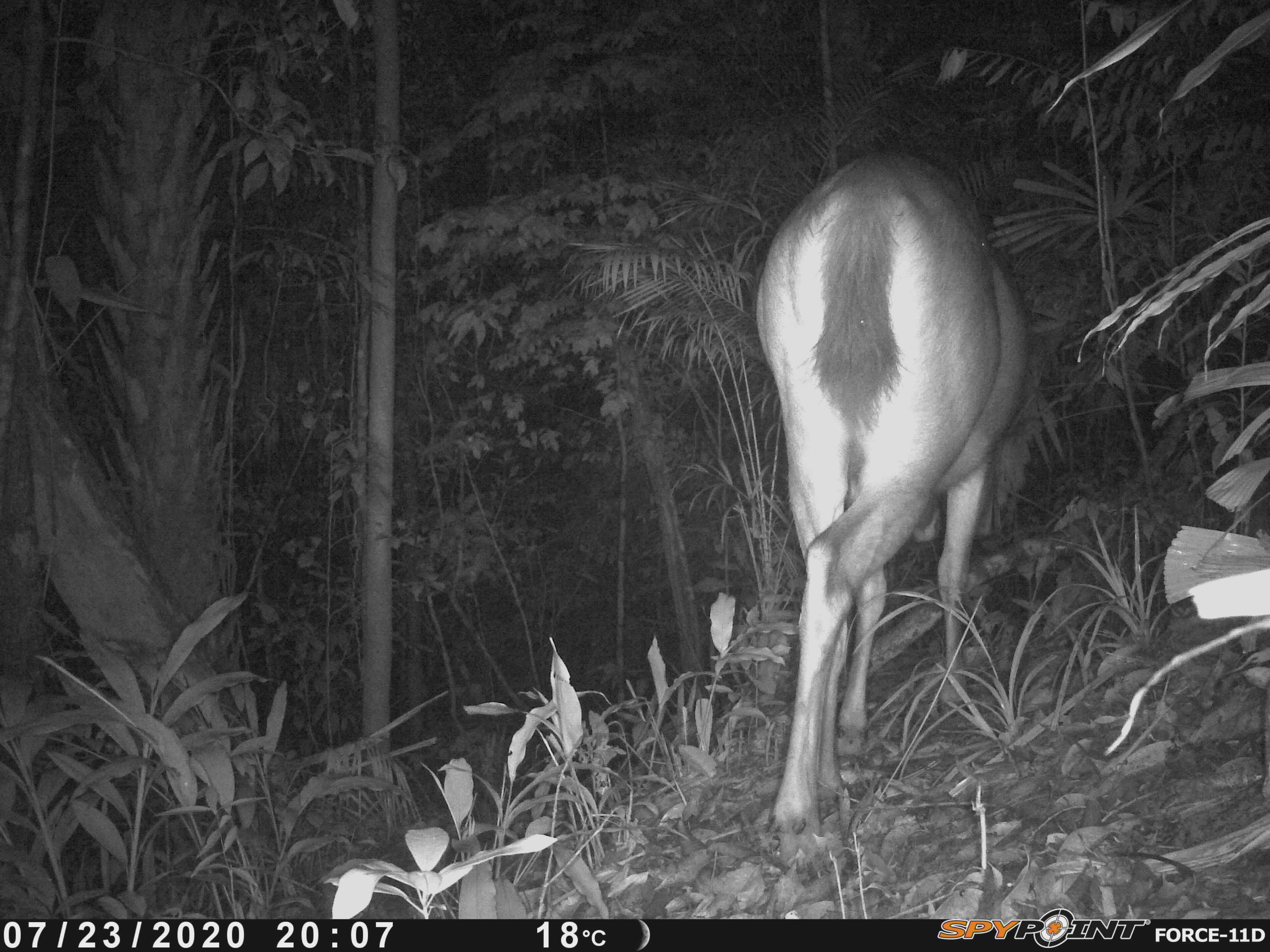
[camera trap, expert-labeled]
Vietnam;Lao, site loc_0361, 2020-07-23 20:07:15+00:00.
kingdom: Animalia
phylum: Chordata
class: Mammalia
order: Artiodactyla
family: Cervidae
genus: Rusa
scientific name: Rusa unicolor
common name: sambar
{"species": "sambar (Rusa unicolor)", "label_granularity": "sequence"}